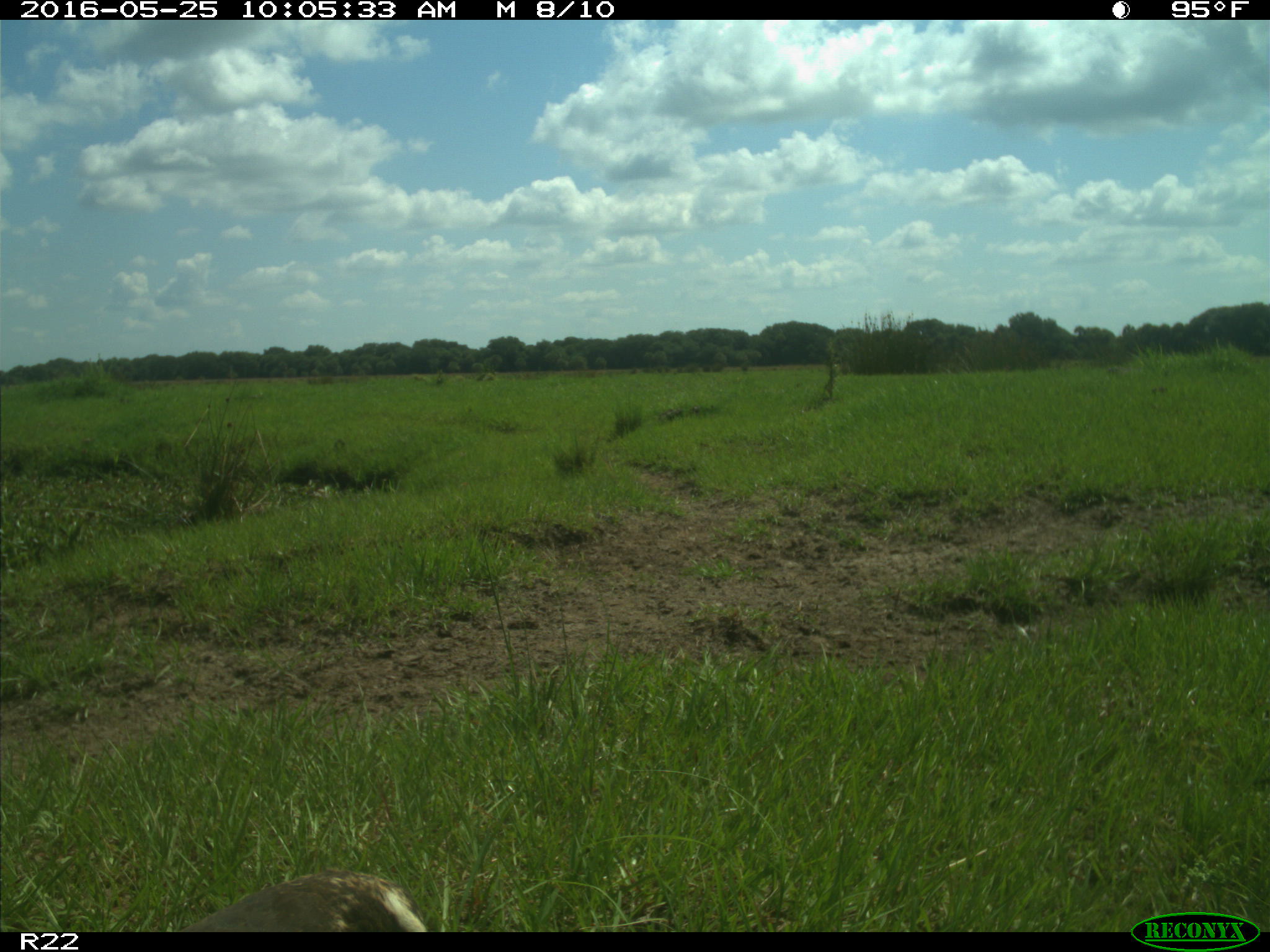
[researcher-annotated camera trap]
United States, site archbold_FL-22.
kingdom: Animalia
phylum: Chordata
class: Aves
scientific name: Aves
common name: birds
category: unidentified bird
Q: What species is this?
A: Unidentified bird (birds) (Aves).